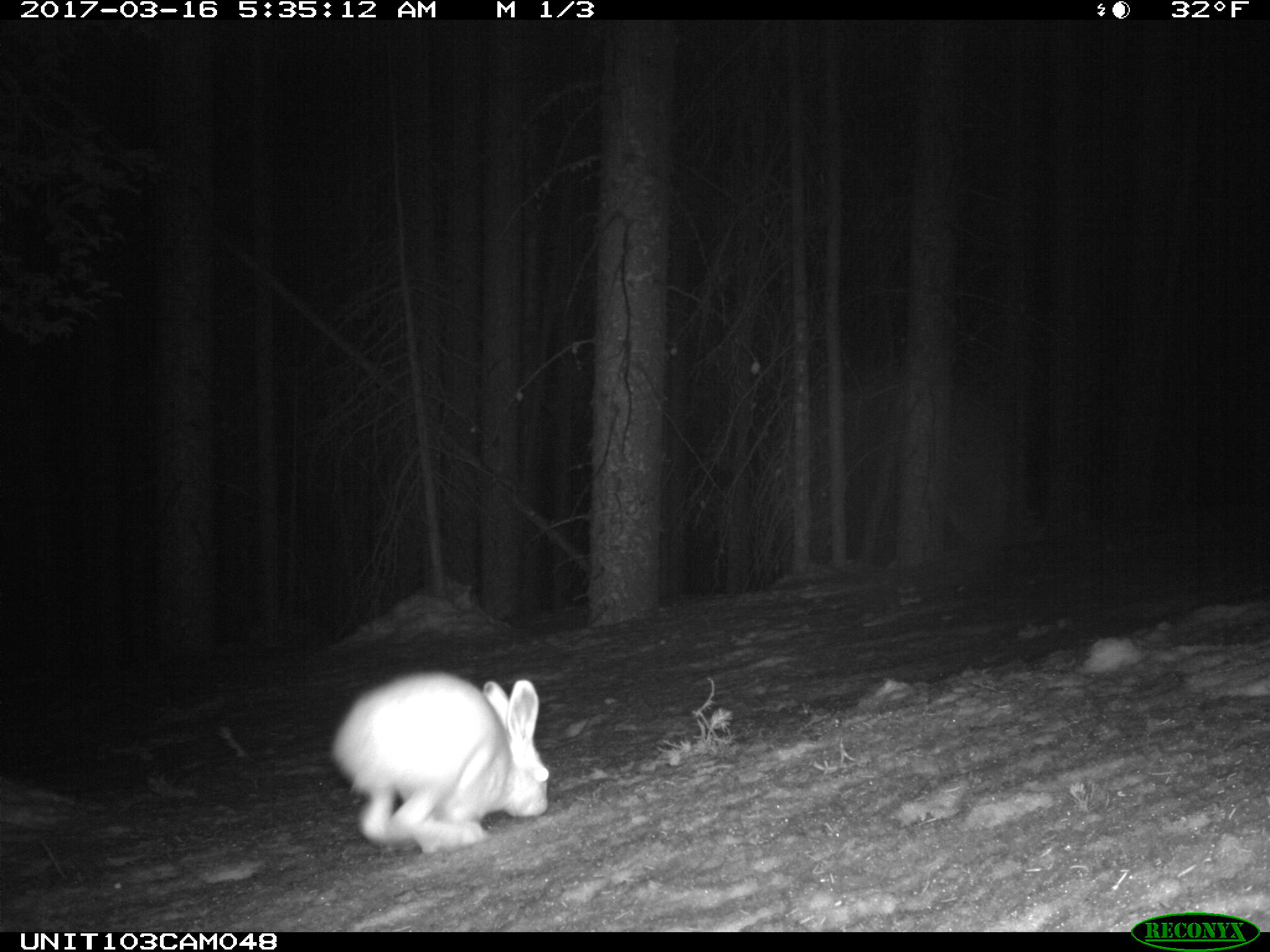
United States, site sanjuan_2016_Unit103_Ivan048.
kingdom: Animalia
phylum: Chordata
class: Mammalia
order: Lagomorpha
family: Leporidae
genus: Lepus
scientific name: Lepus americanus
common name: snowshoe hare